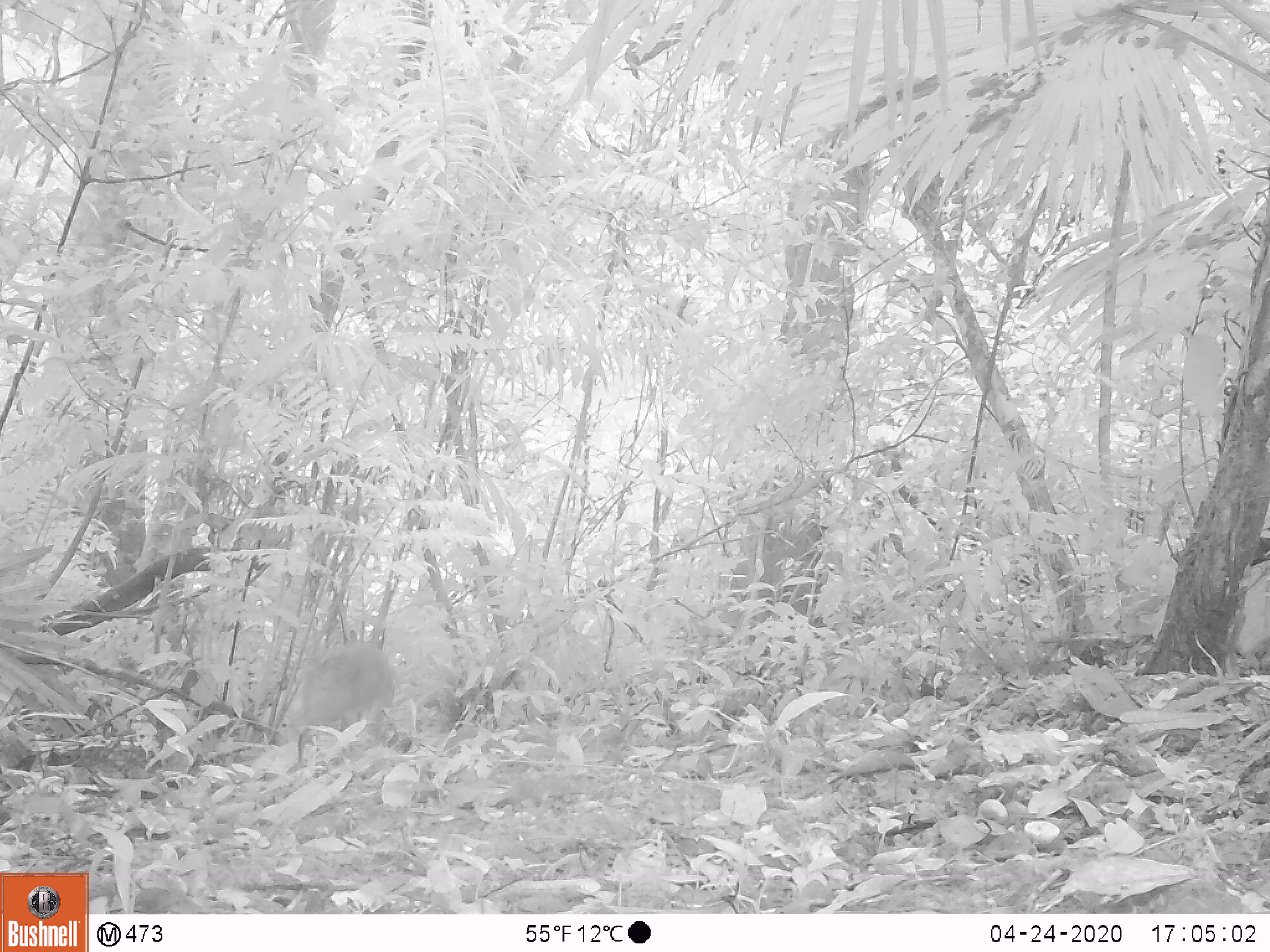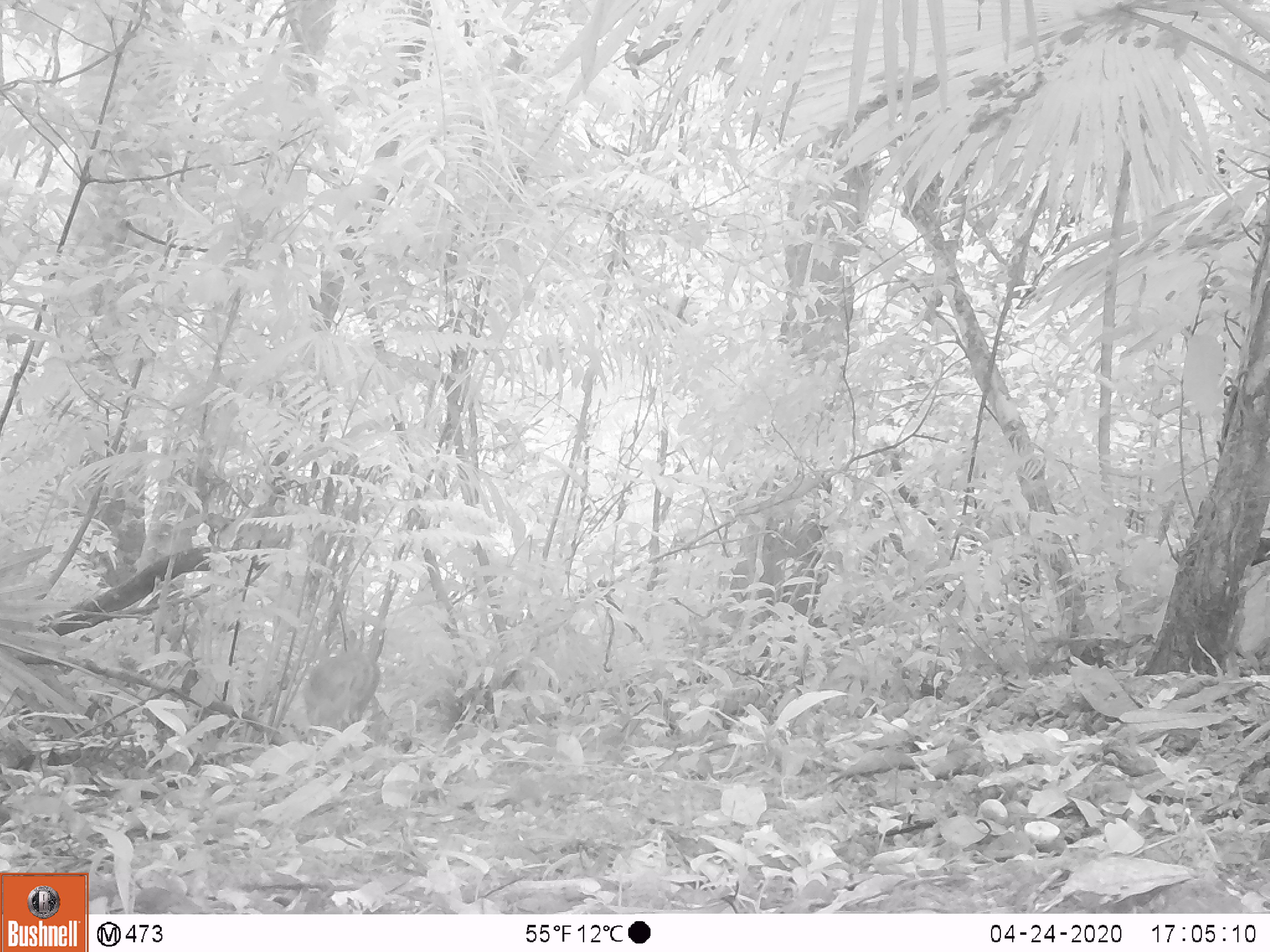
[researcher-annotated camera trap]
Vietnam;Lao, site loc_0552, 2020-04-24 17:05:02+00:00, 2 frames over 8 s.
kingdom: Animalia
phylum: Chordata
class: Mammalia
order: Artiodactyla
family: Tragulidae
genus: Moschiola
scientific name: Moschiola meminna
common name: chevrotain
Chevrotain (Moschiola meminna). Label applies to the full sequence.